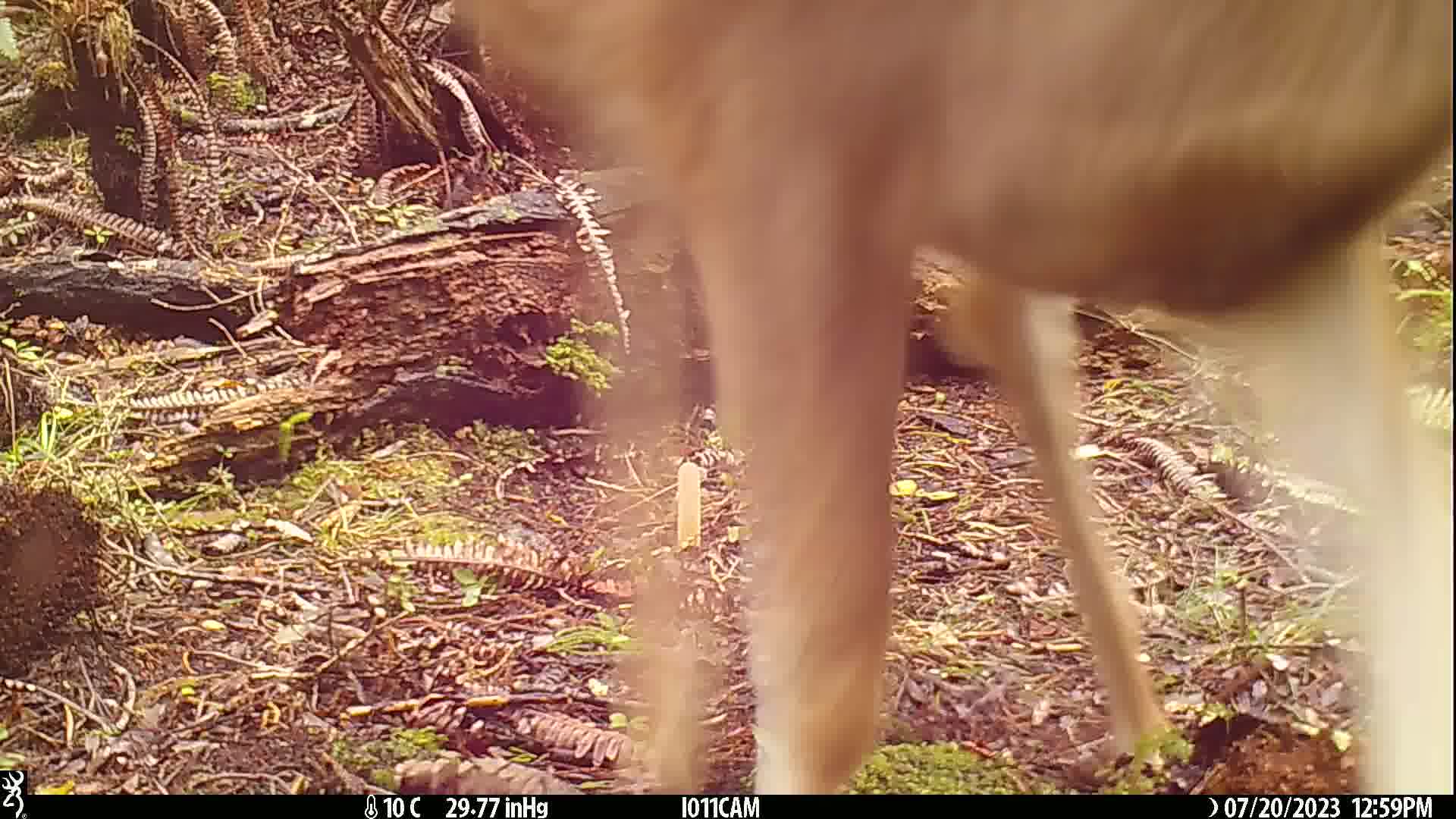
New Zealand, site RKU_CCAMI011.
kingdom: Animalia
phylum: Chordata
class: Mammalia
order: Artiodactyla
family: Cervidae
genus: Odocoileus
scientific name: Odocoileus virginianus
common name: white-tailed deer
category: white tailed deer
White tailed deer (white-tailed deer) (Odocoileus virginianus).